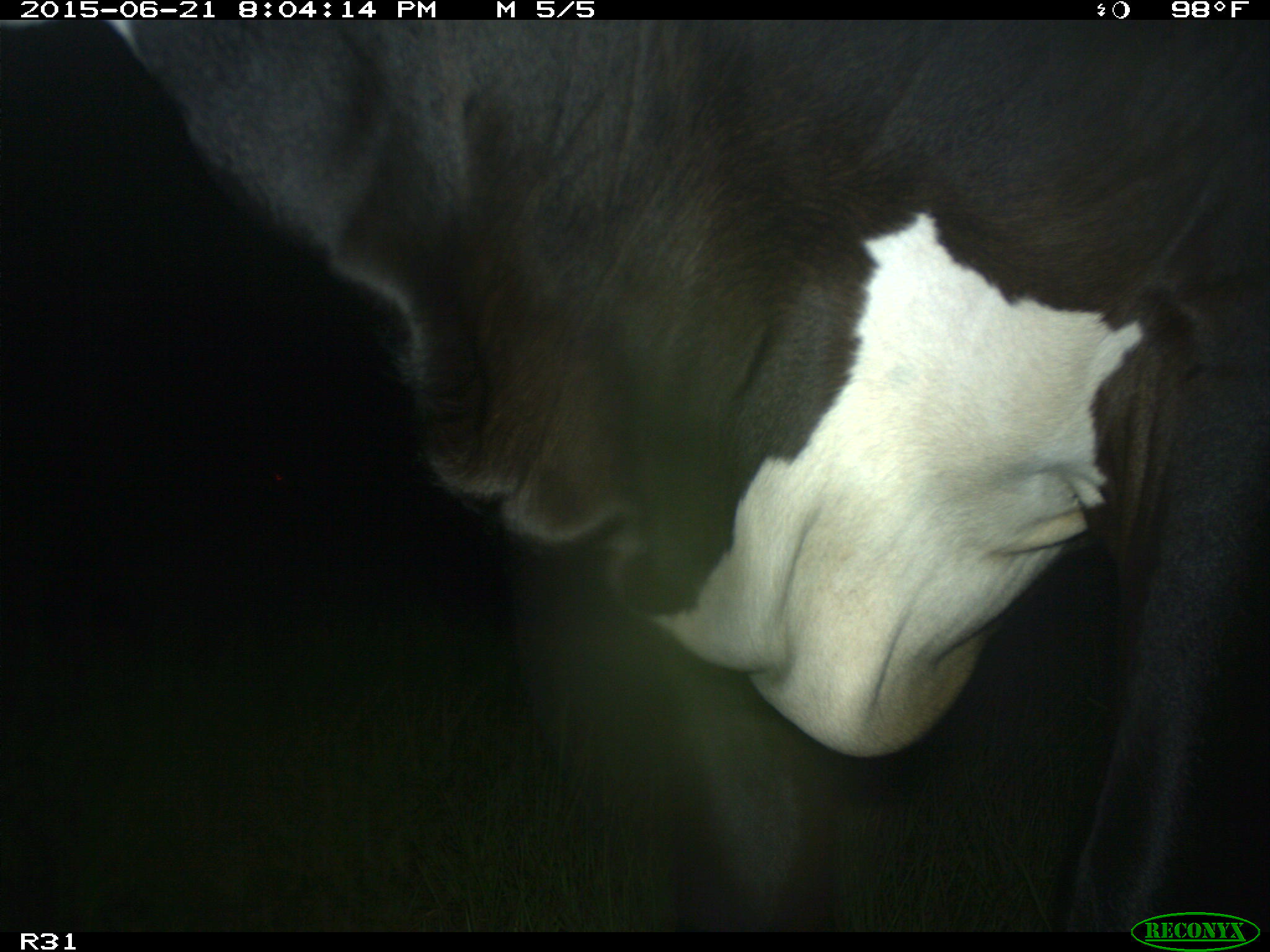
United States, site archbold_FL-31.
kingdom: Animalia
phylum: Chordata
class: Mammalia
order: Artiodactyla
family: Bovidae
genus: Bos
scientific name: Bos taurus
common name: domestic cow